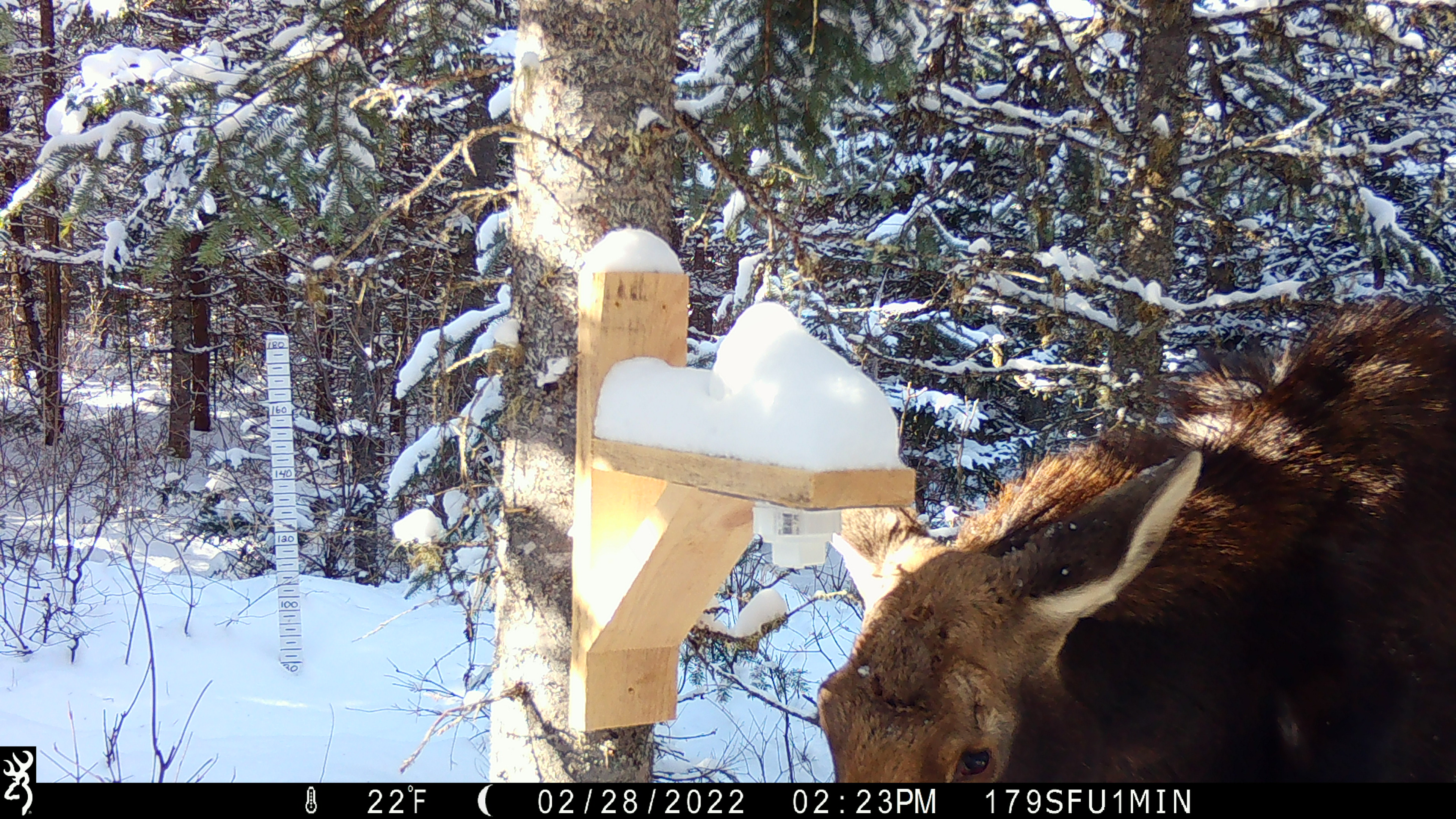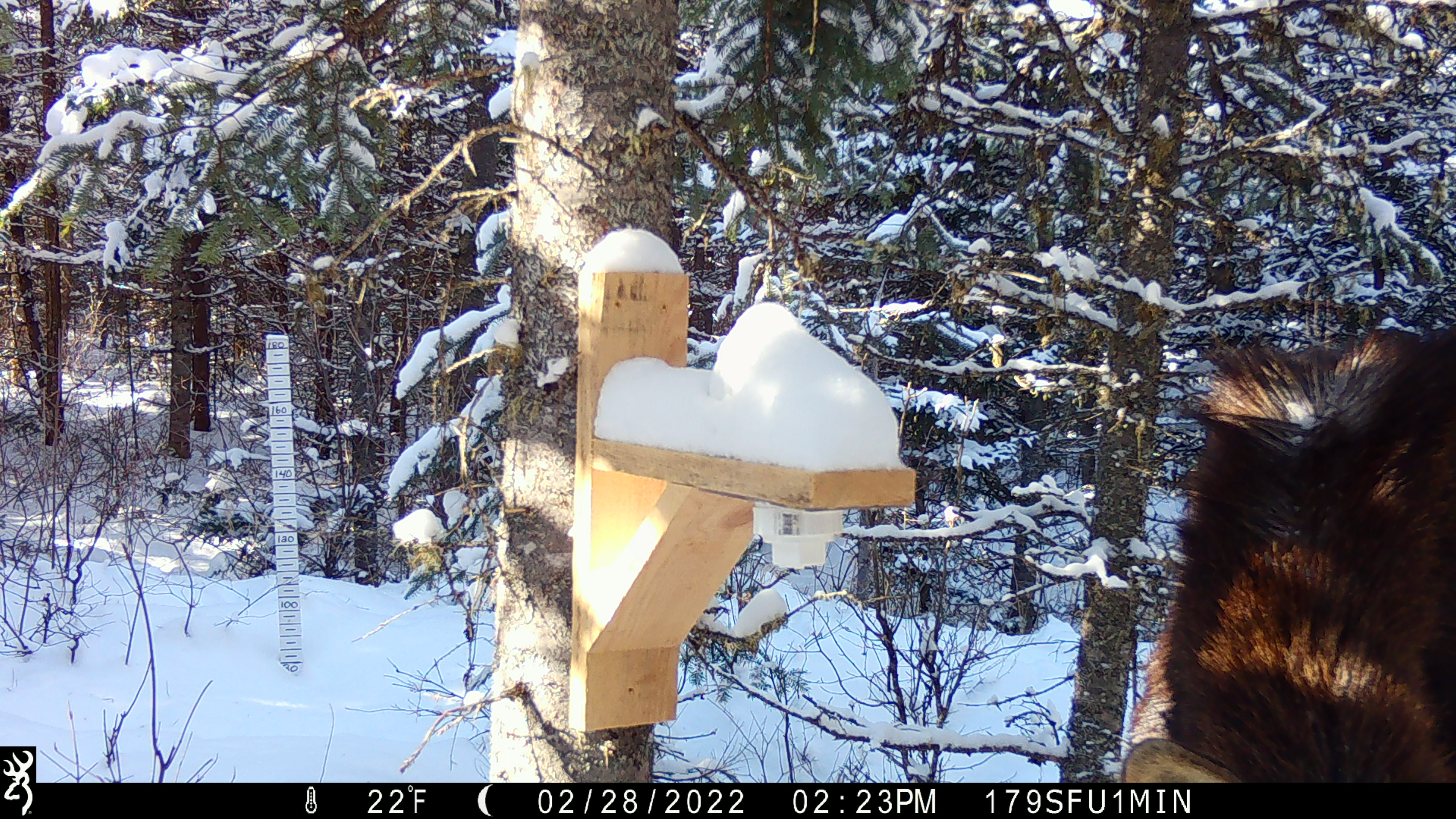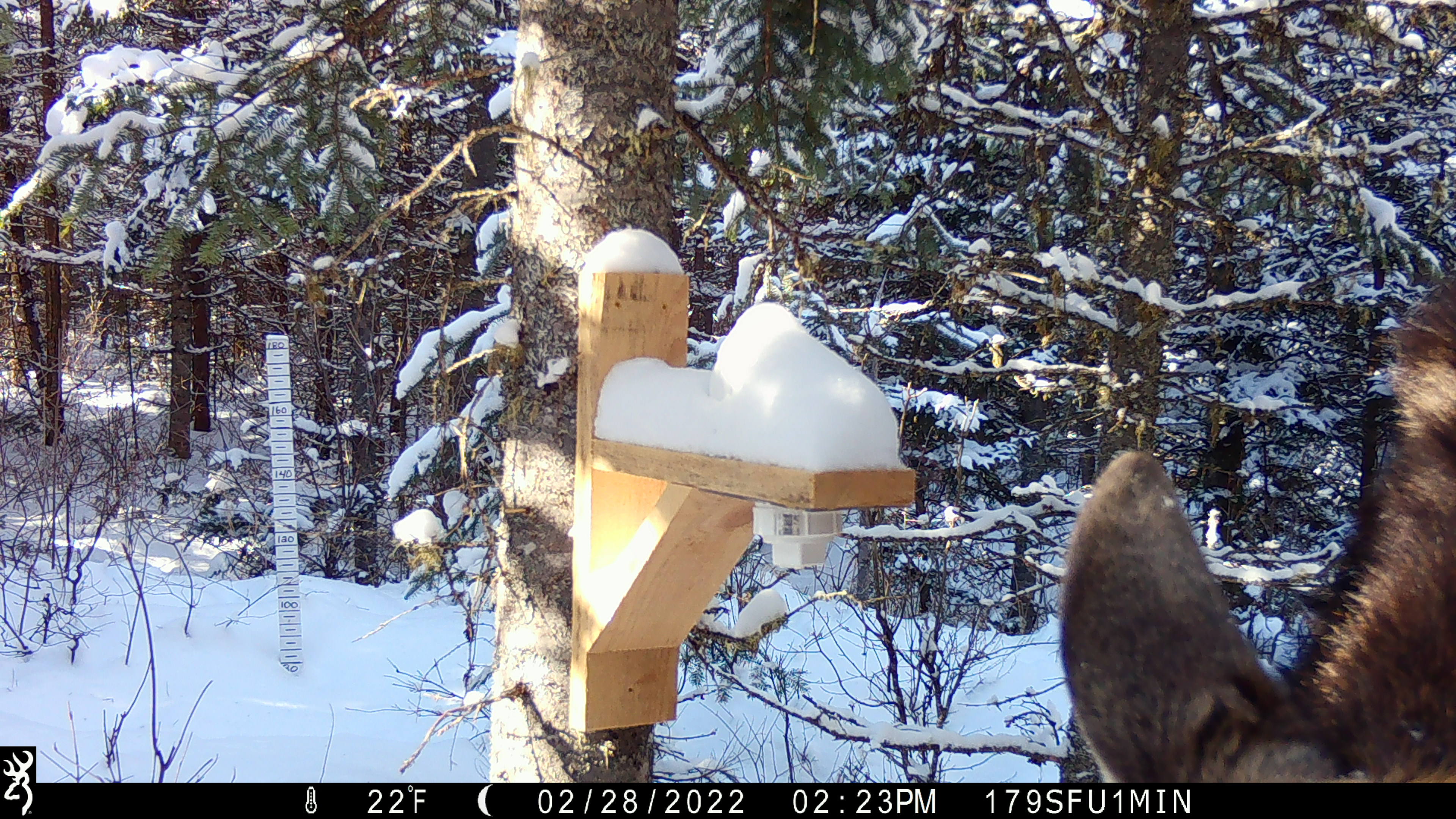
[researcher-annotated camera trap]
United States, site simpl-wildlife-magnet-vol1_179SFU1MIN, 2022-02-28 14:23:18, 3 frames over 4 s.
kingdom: Animalia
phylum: Chordata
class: Mammalia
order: Artiodactyla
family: Cervidae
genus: Alces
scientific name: Alces alces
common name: moose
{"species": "moose (Alces alces)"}